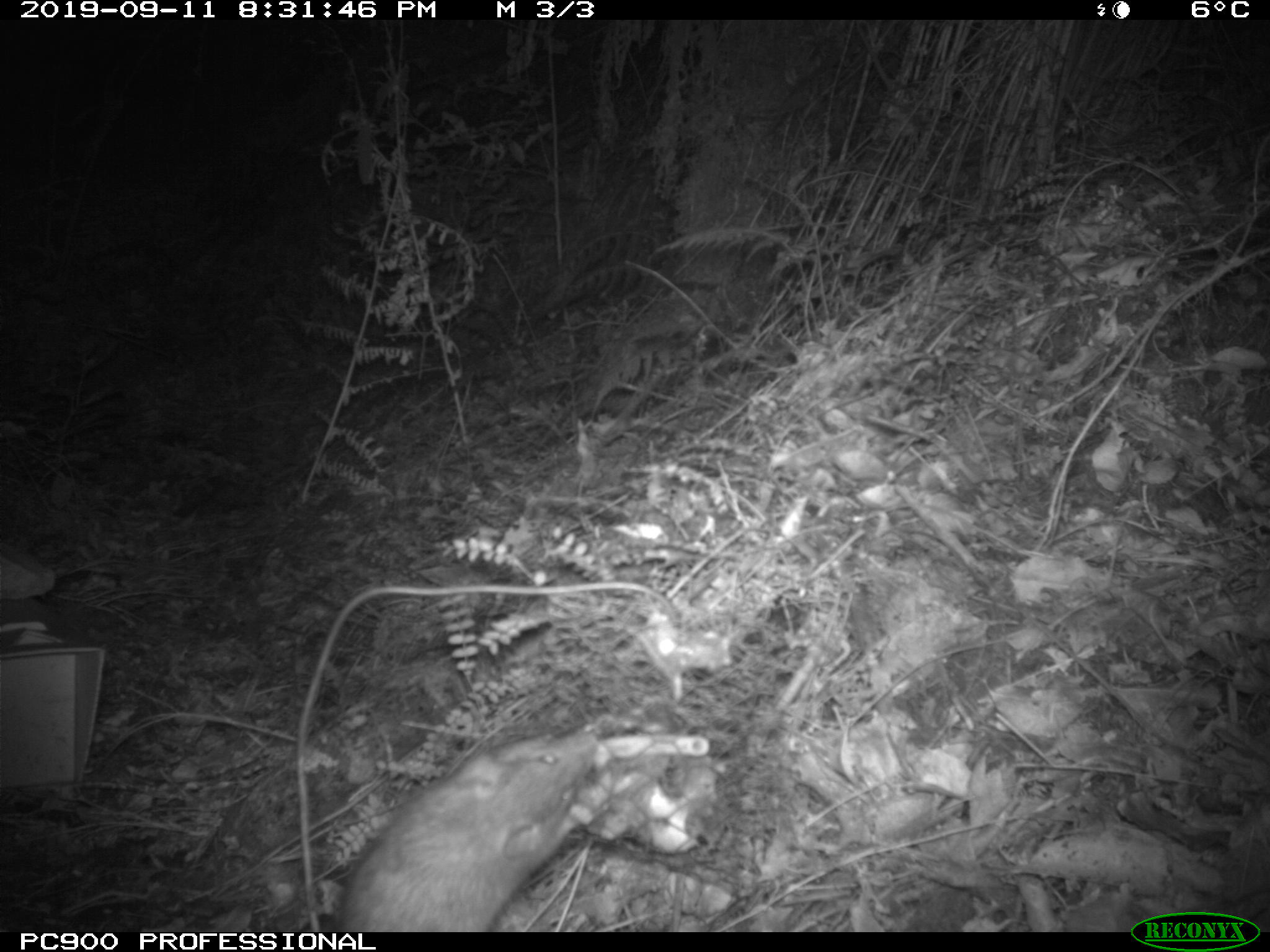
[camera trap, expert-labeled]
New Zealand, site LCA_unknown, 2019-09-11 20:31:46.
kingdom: Animalia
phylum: Chordata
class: Mammalia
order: Rodentia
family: Muridae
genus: Rattus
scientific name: Rattus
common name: rat